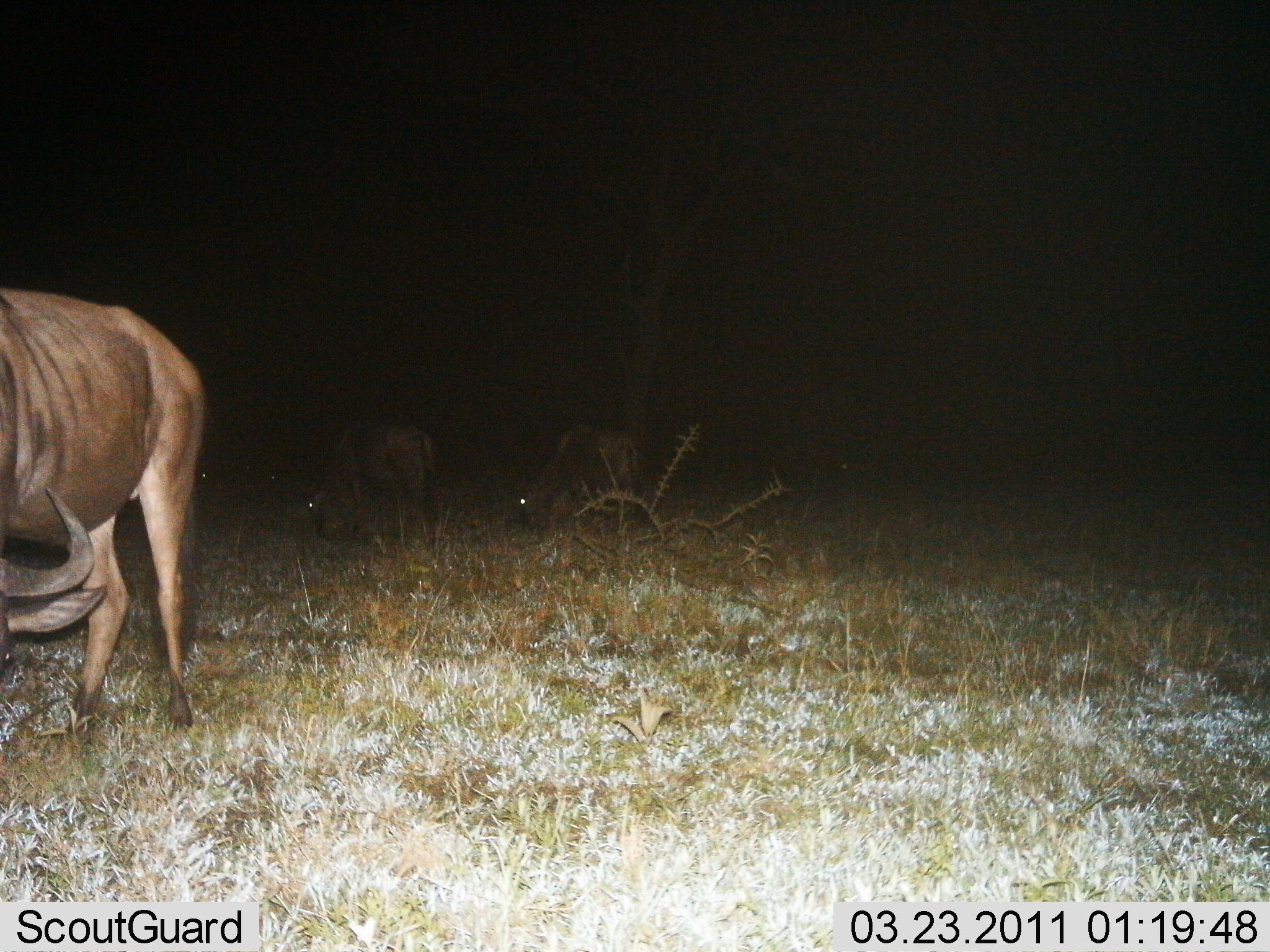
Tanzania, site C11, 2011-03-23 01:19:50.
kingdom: Animalia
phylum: Chordata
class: Mammalia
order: Artiodactyla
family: Bovidae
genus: Connochaetes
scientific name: Connochaetes taurinus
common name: blue wildebeest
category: wildebeest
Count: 3.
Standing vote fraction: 43%.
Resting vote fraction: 0%.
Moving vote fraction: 0%.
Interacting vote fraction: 0%.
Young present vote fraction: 0%.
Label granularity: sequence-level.